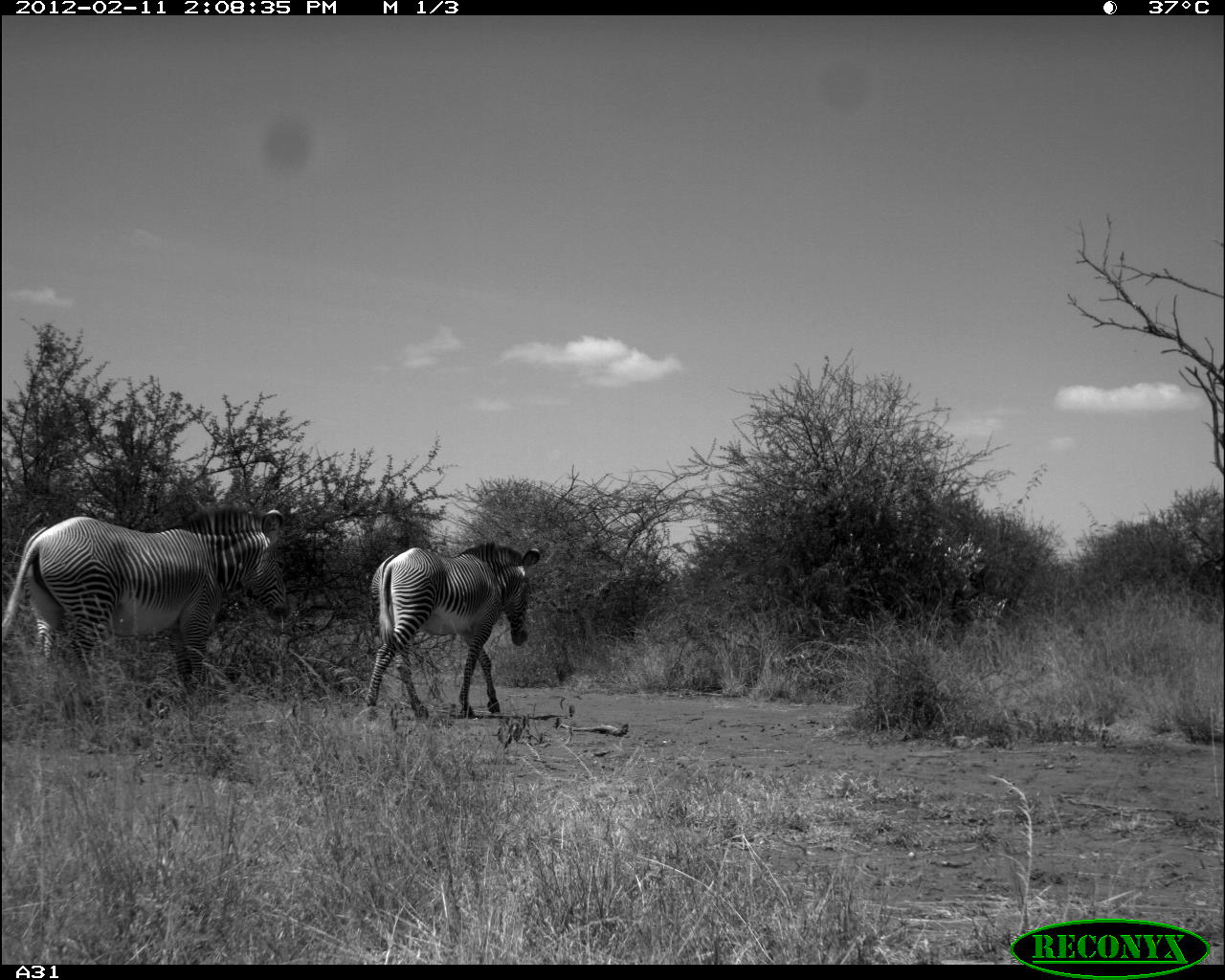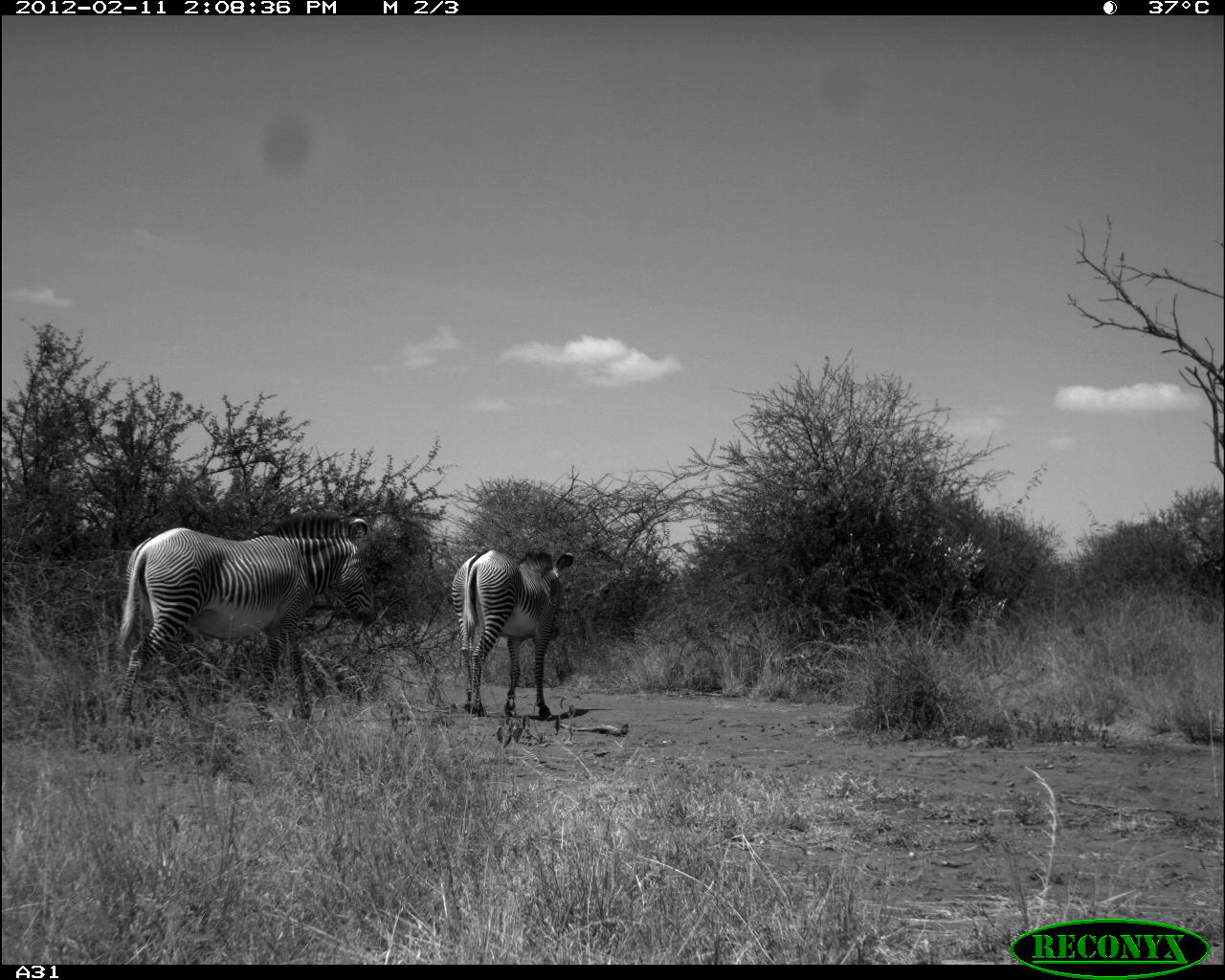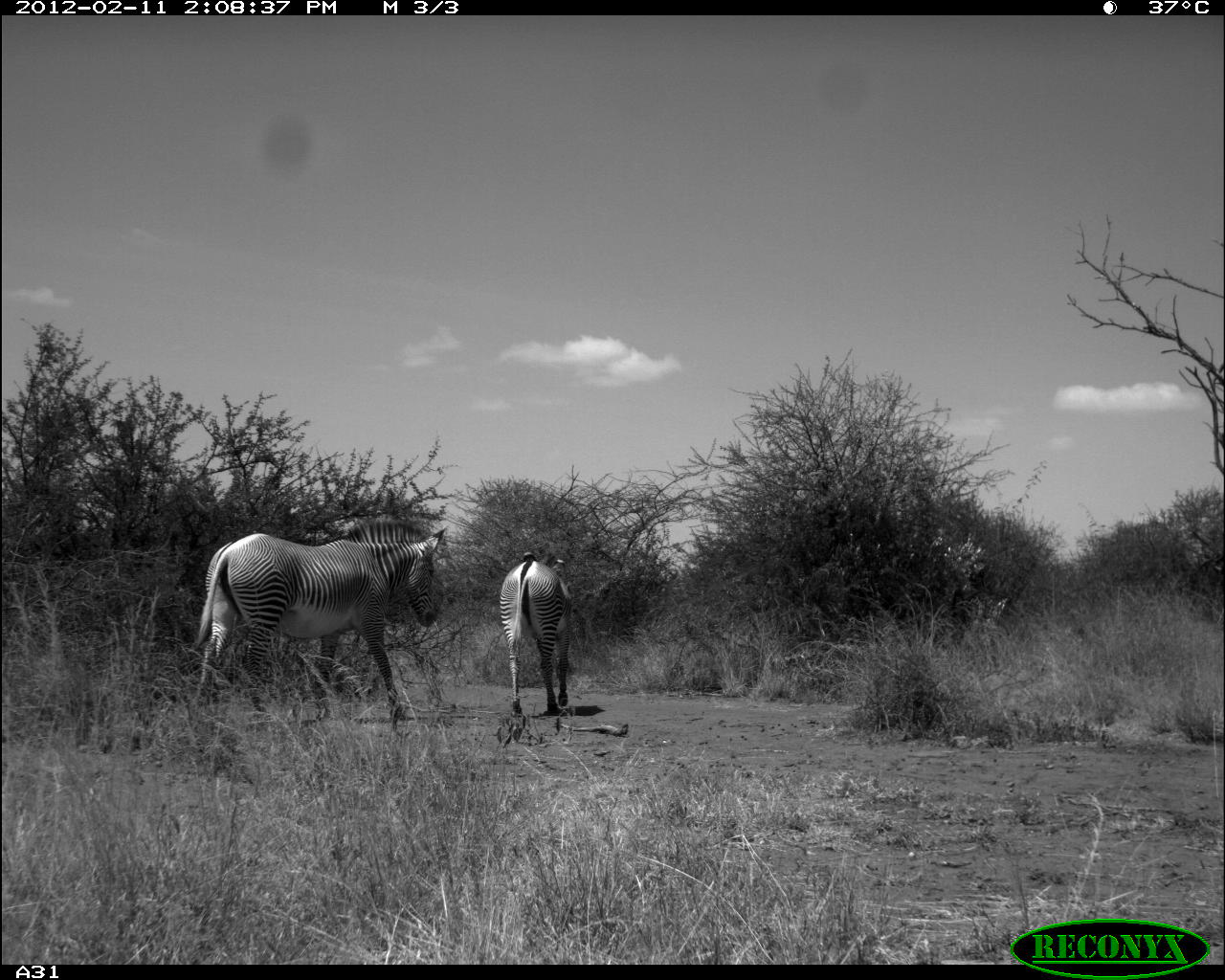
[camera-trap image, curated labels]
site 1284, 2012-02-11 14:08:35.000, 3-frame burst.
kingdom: Animalia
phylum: Chordata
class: Mammalia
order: Perissodactyla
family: Equidae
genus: Equus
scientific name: Equus grevyi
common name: grévy's zebra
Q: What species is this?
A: Equus grevyi (grévy's zebra).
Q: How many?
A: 2.